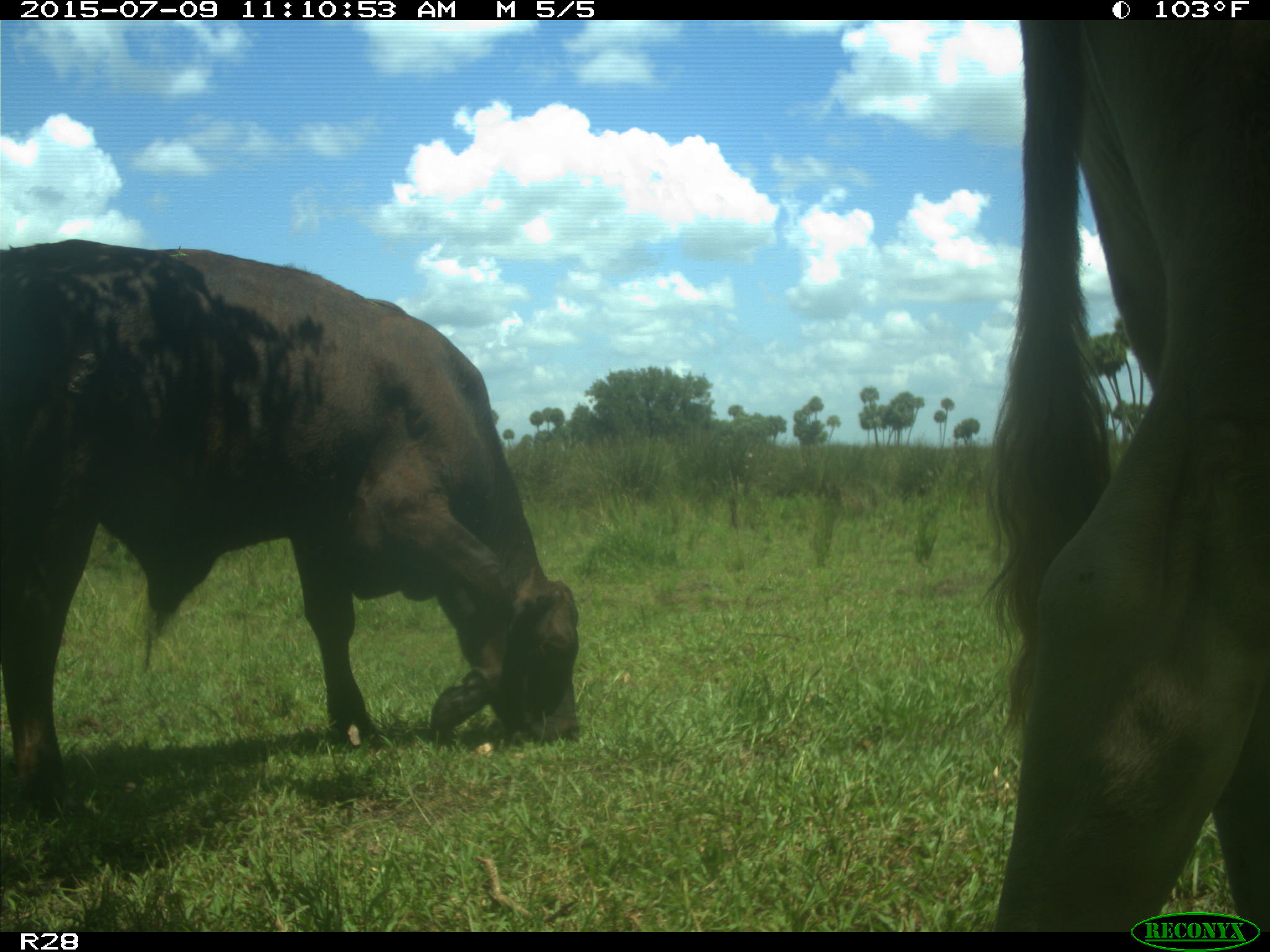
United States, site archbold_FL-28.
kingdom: Animalia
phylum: Chordata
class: Mammalia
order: Artiodactyla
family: Bovidae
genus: Bos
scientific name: Bos taurus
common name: domestic cow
Bos taurus (domestic cow).